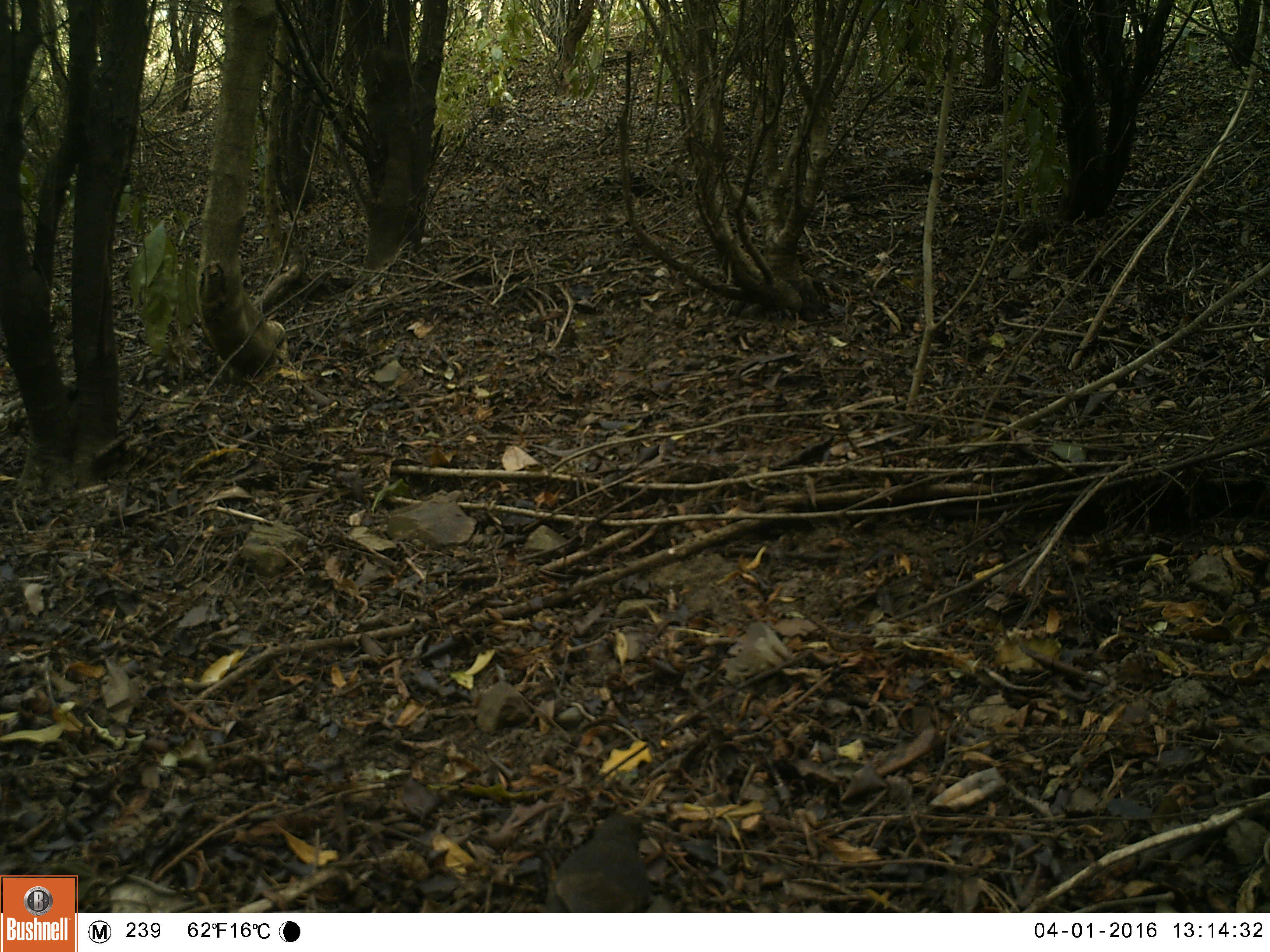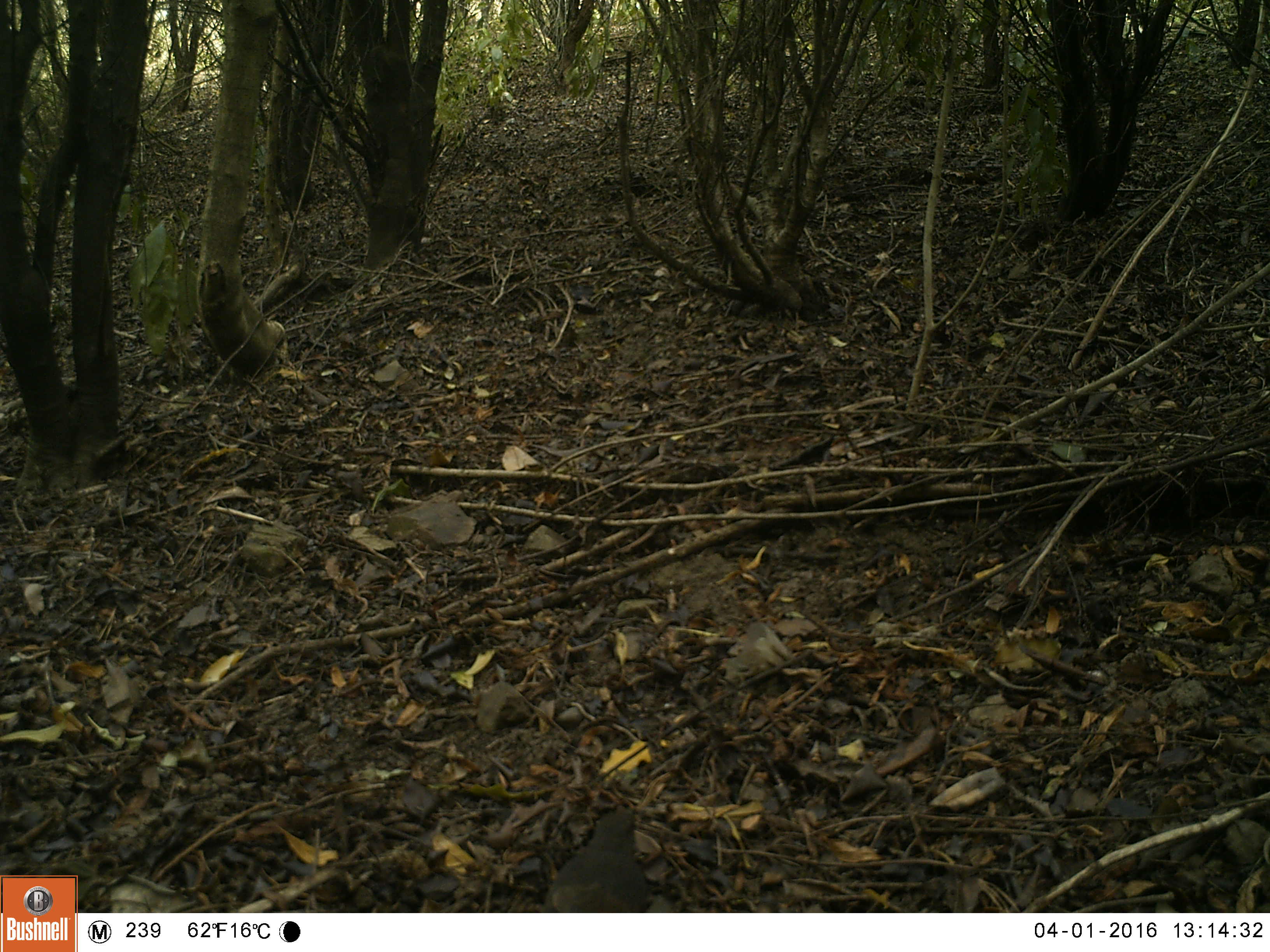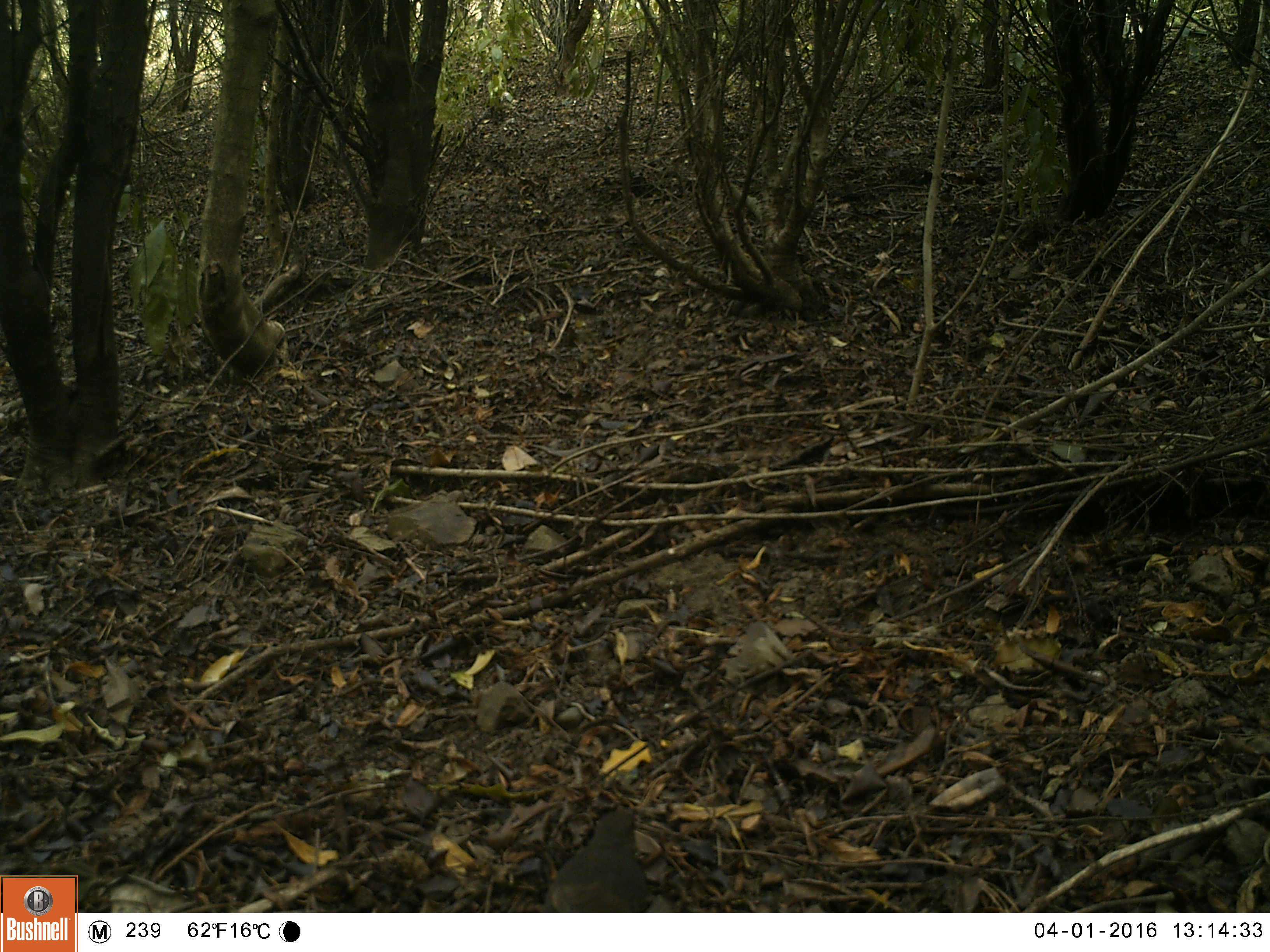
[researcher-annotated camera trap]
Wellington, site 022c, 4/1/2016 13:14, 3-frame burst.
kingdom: Animalia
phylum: Chordata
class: Aves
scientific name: Aves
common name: bird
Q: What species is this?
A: Bird (Aves).